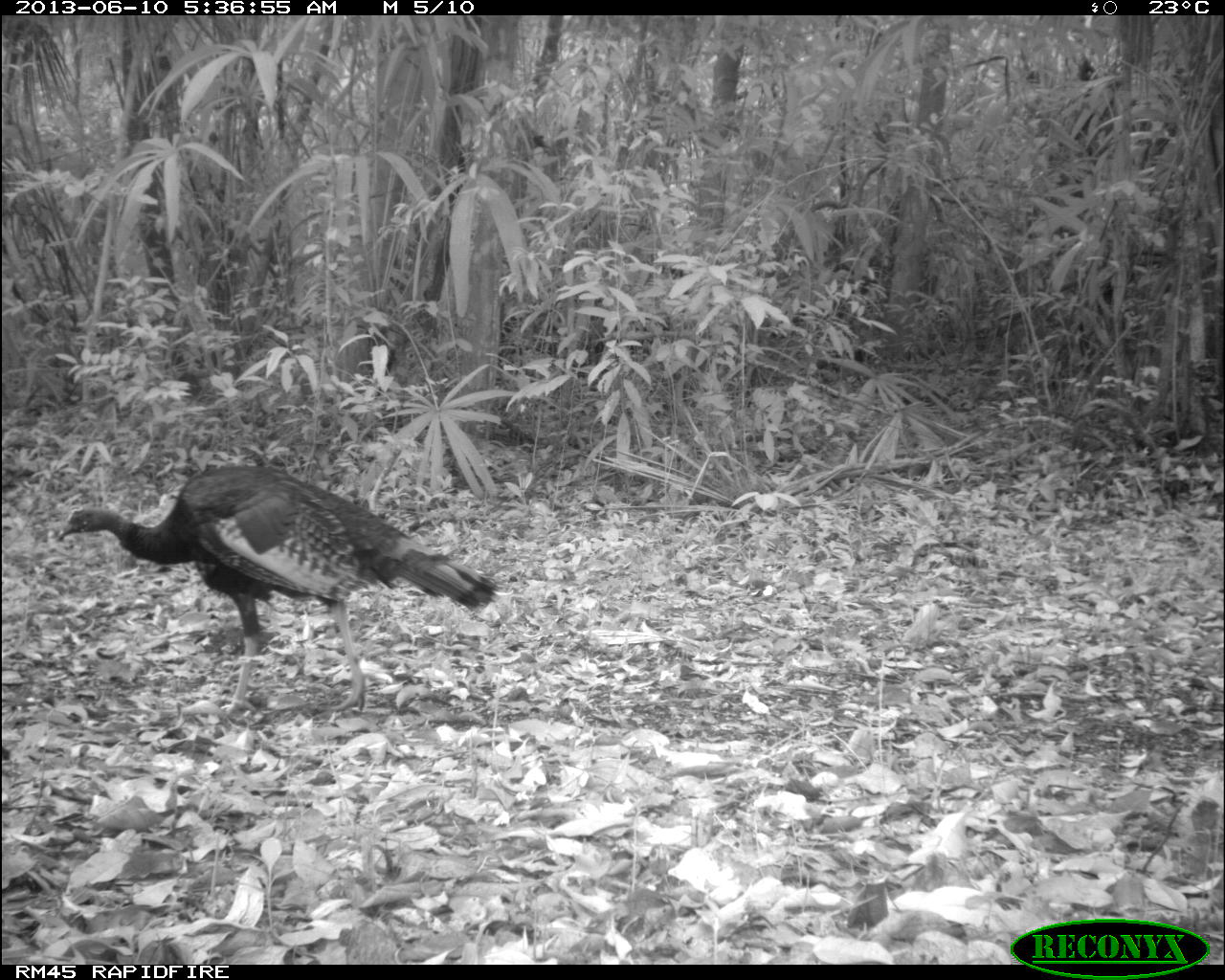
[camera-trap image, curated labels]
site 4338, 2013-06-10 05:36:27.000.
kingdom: Animalia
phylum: Chordata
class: Aves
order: Galliformes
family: Phasianidae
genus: Meleagris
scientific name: Meleagris ocellata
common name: ocellated turkey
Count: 1.